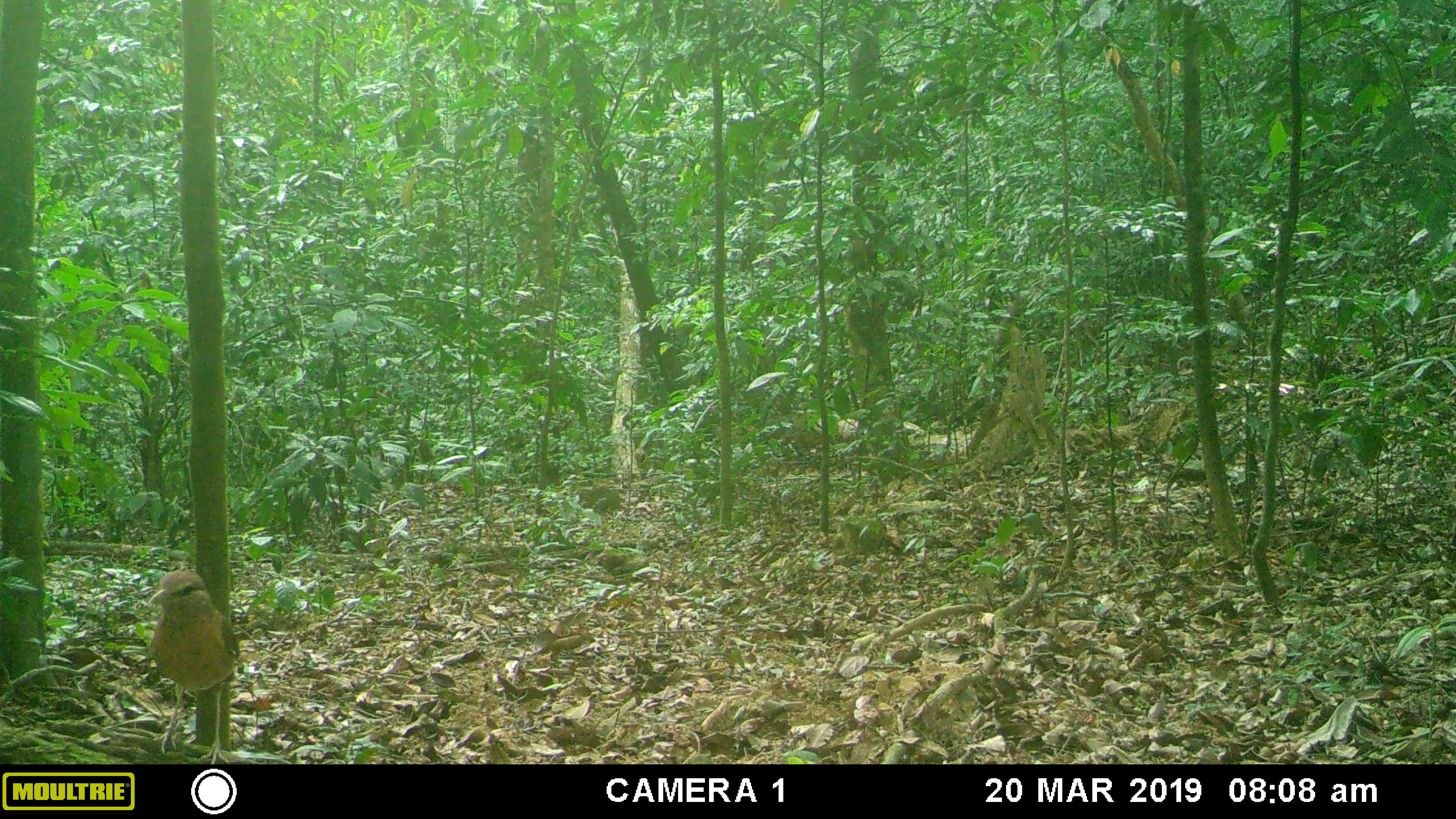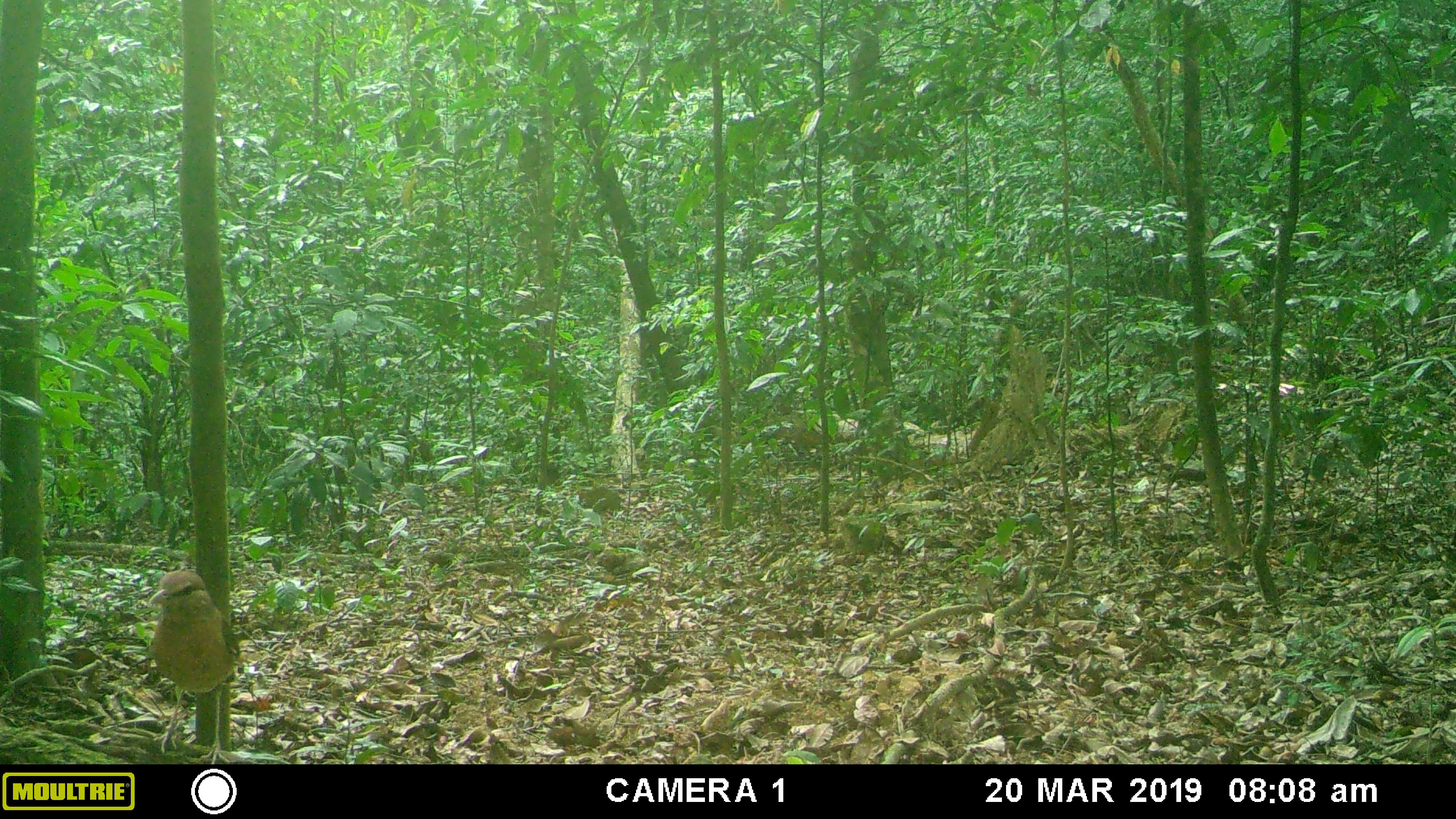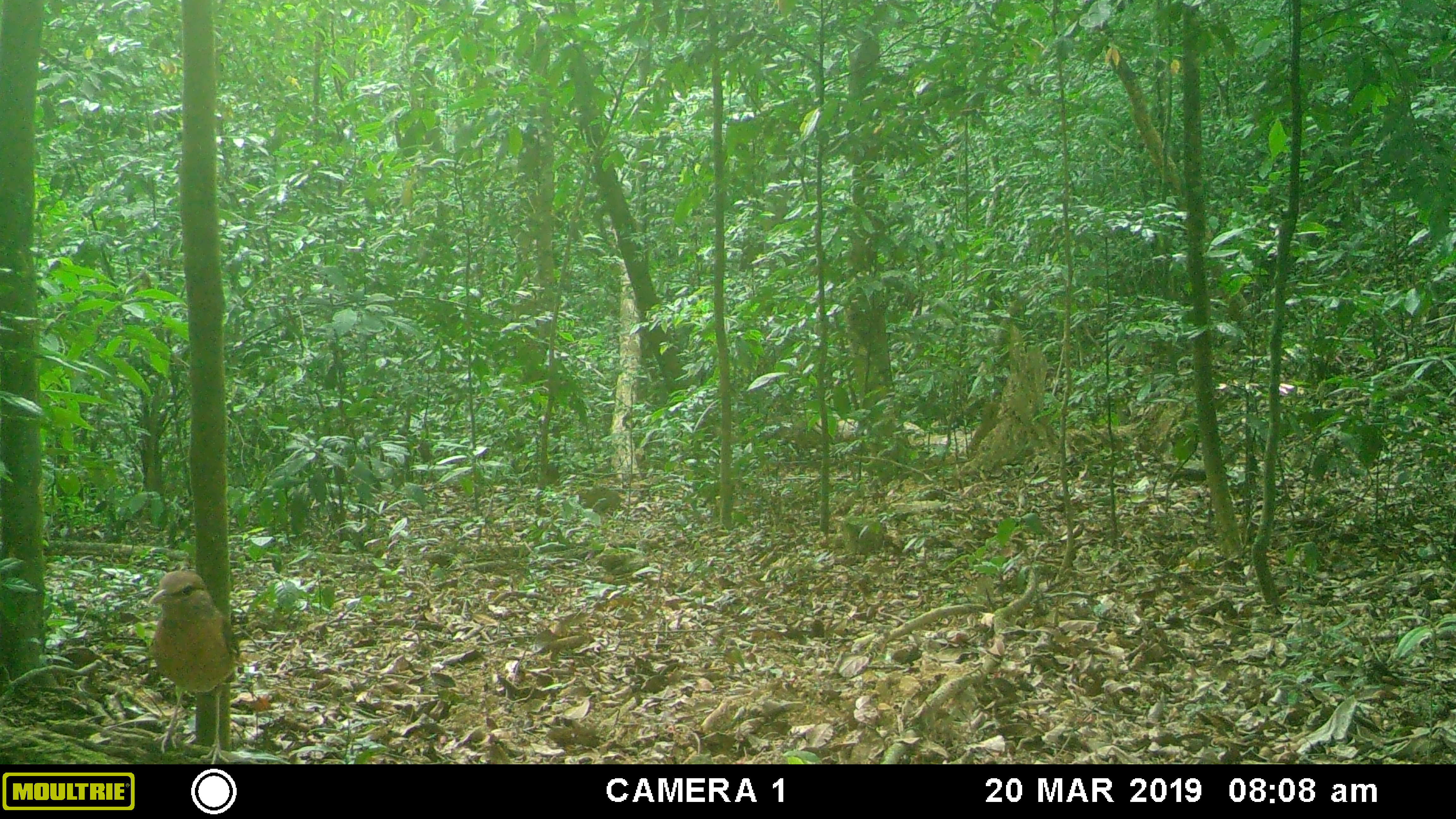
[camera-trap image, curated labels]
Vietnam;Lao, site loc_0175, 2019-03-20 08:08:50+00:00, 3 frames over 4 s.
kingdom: Animalia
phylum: Chordata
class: Aves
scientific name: Aves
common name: bird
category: unidentified bird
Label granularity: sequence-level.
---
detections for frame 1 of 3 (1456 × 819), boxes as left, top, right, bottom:
unidentified bird: 149, 571, 240, 764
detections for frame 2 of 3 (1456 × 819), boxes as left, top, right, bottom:
unidentified bird: 150, 570, 243, 764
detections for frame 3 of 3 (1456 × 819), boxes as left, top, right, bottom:
unidentified bird: 149, 571, 250, 764